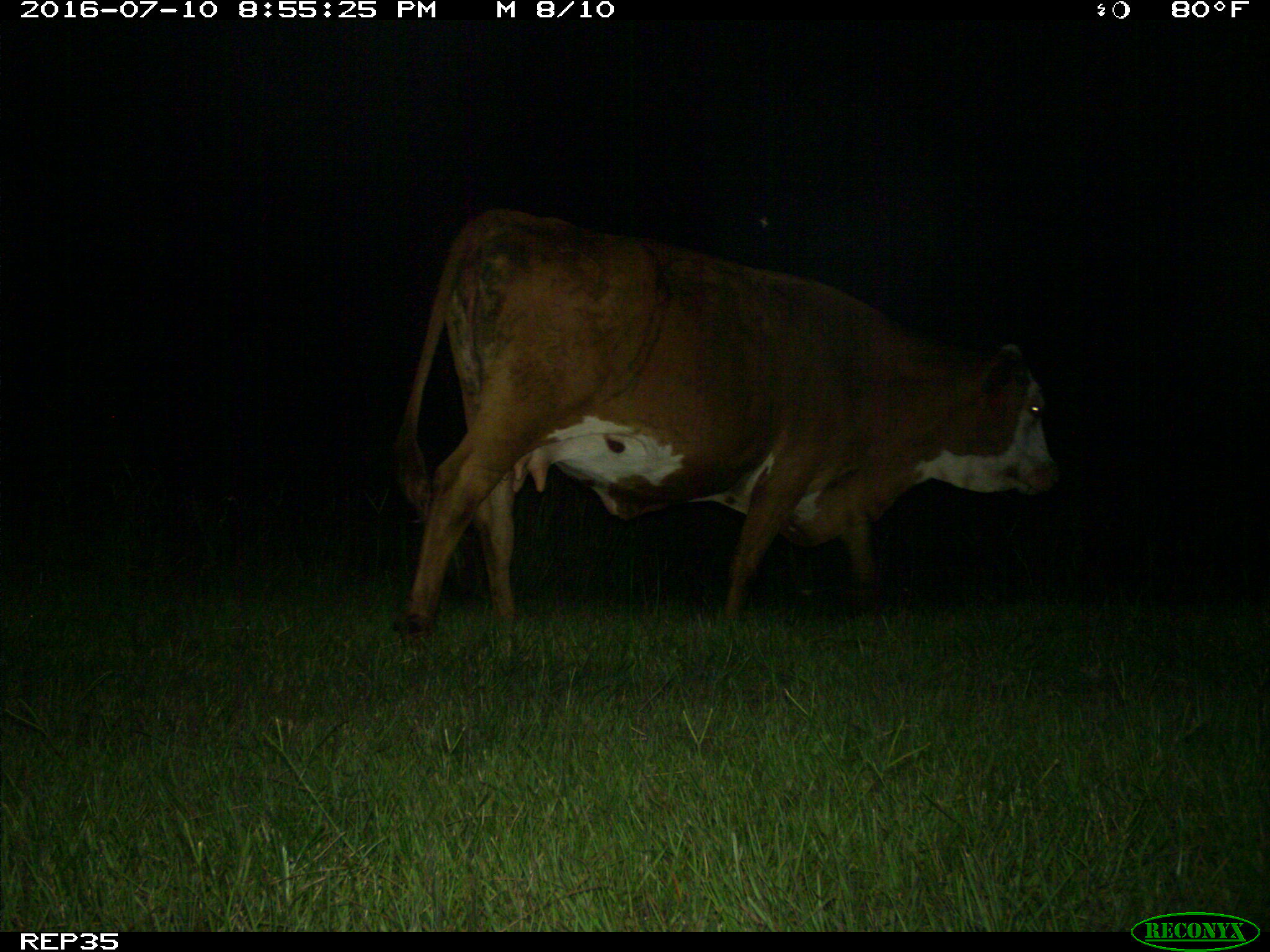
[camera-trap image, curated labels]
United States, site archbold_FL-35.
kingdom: Animalia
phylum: Chordata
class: Mammalia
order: Artiodactyla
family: Bovidae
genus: Bos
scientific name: Bos taurus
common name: domestic cow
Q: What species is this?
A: Bos taurus (domestic cow).